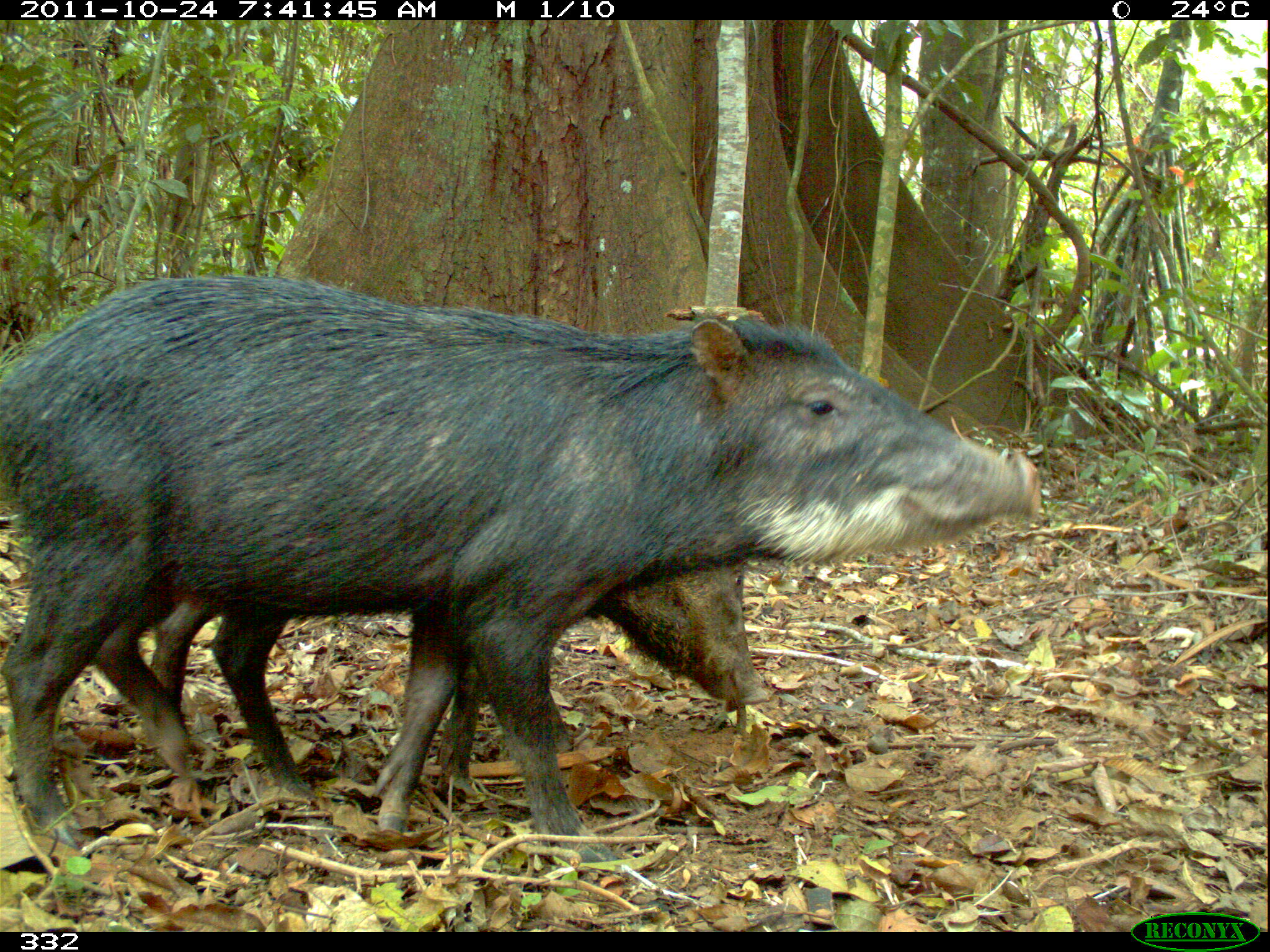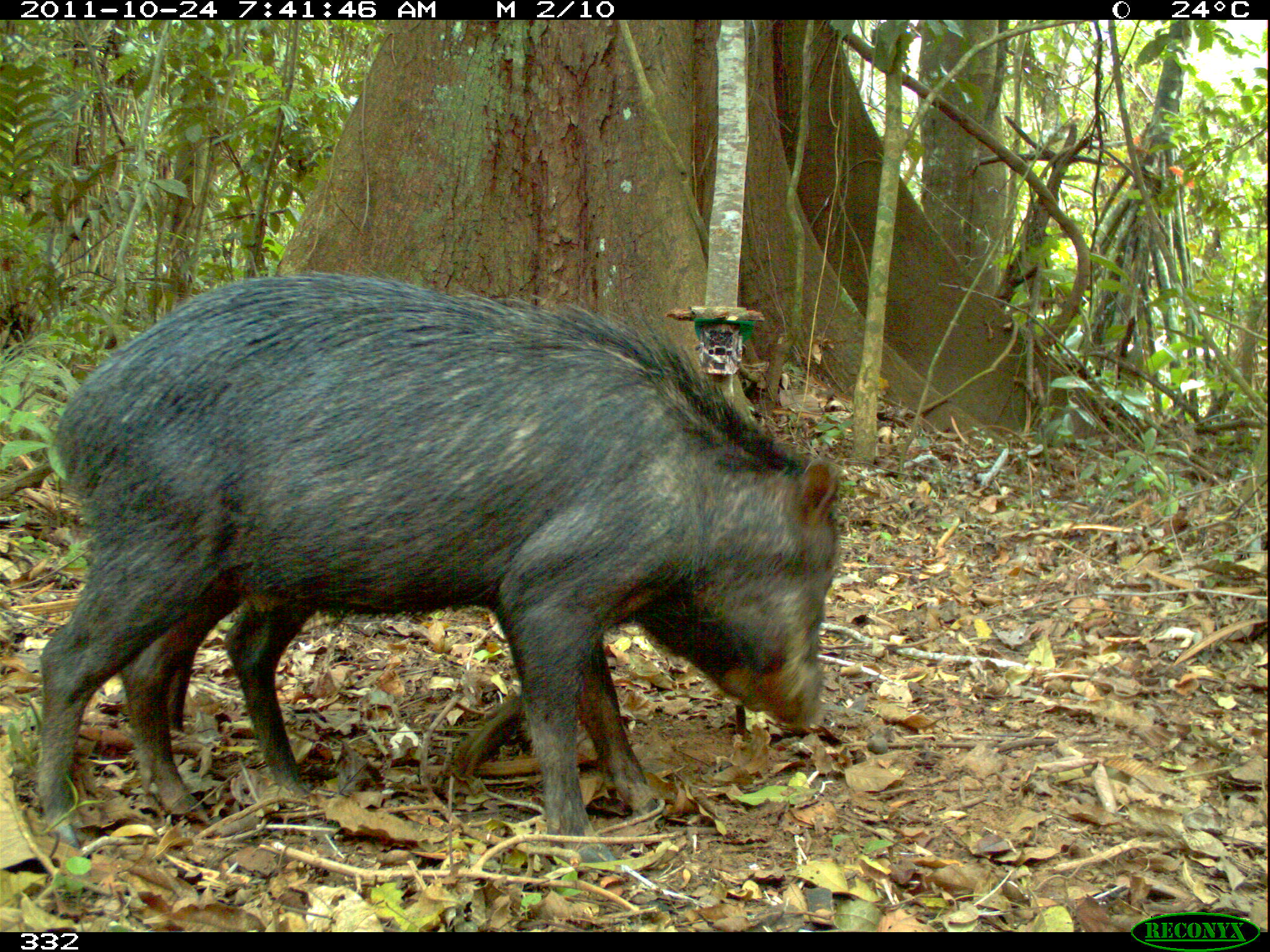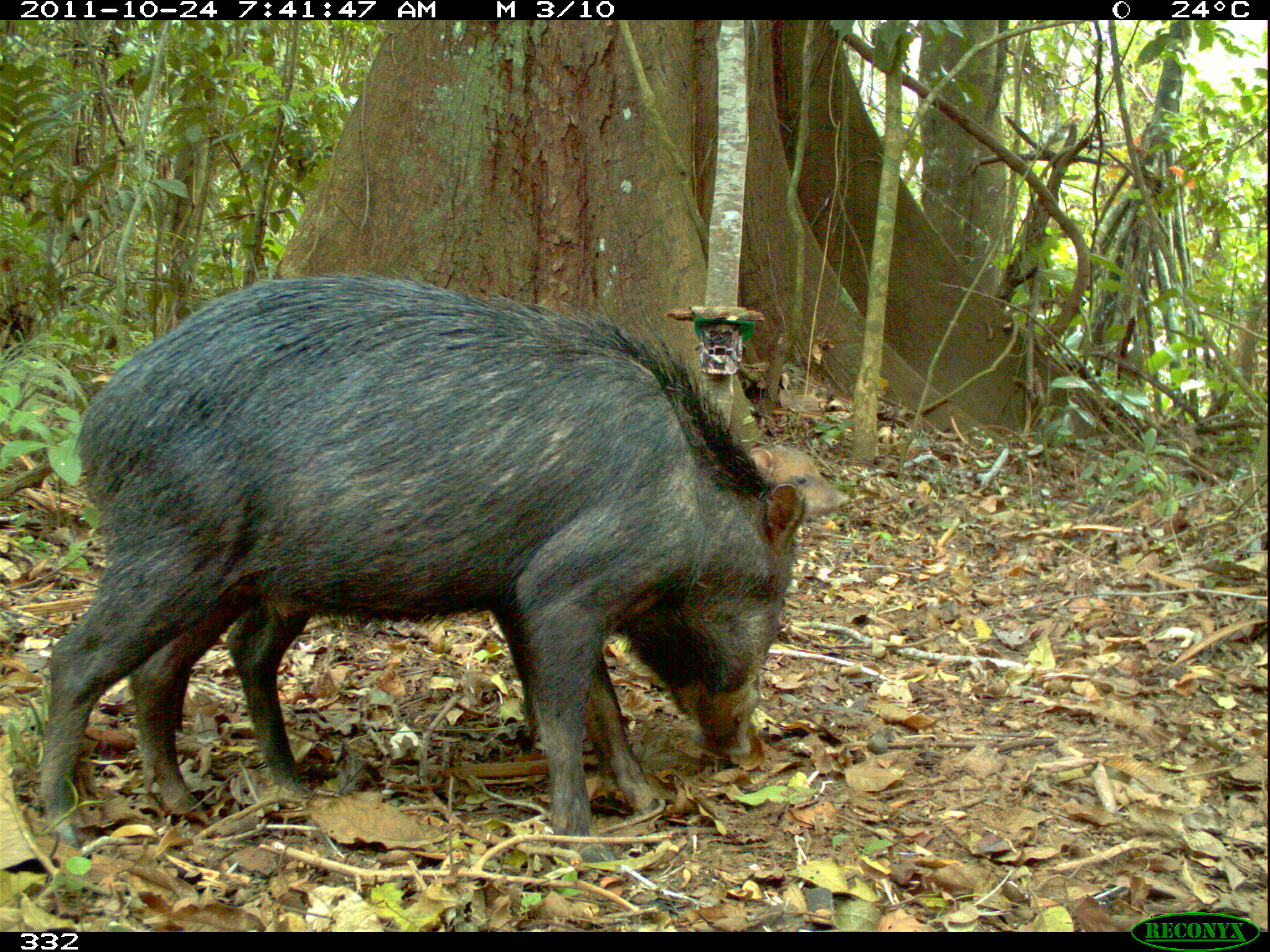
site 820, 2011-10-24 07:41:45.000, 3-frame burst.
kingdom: Animalia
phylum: Chordata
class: Mammalia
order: Artiodactyla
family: Tayassuidae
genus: Tayassu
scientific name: Tayassu pecari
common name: white-lipped peccary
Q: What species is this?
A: Tayassu pecari (white-lipped peccary).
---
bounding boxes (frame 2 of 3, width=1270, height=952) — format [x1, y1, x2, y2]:
tayassu pecari: [32, 265, 840, 838]; [157, 563, 358, 794]